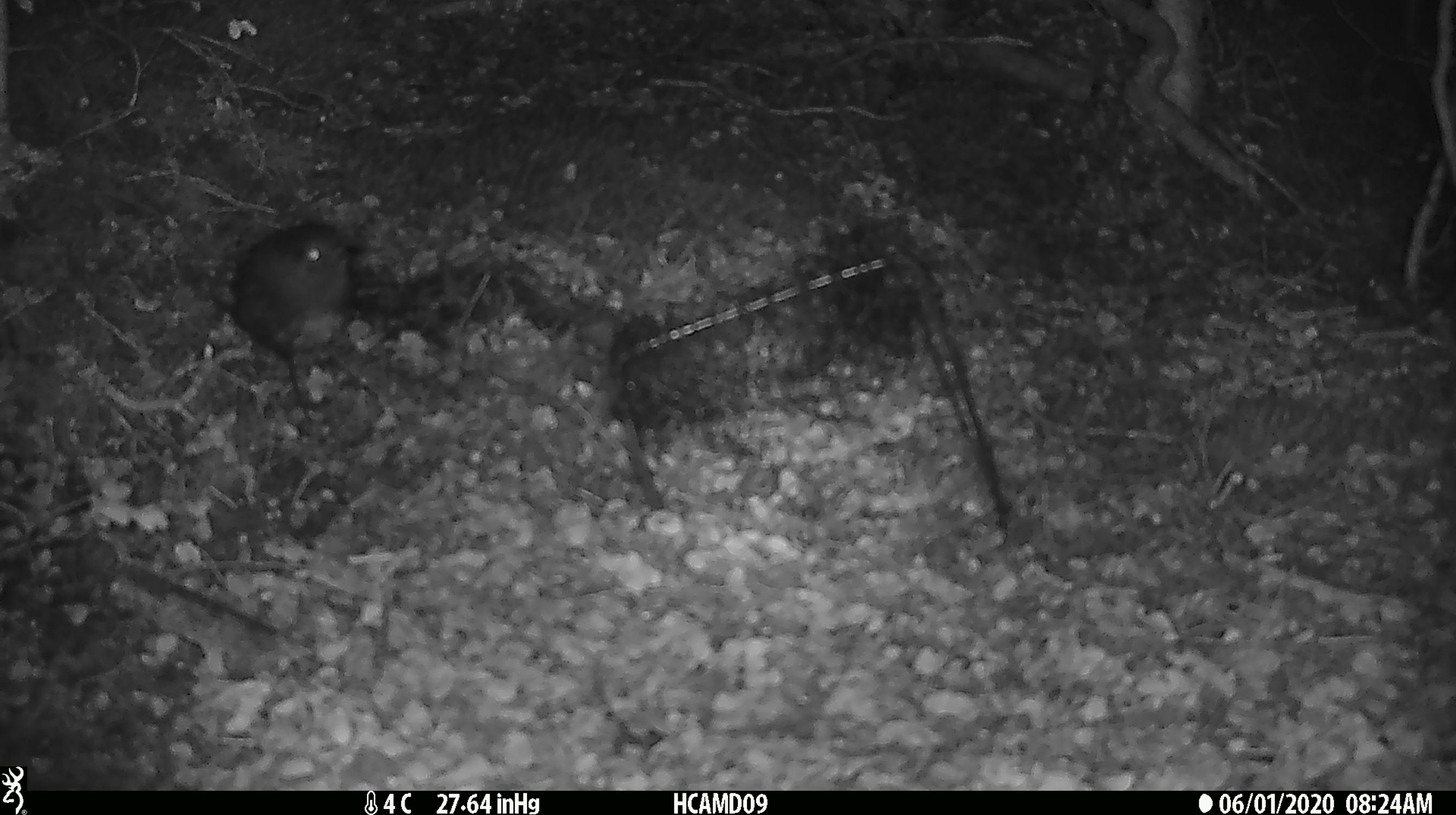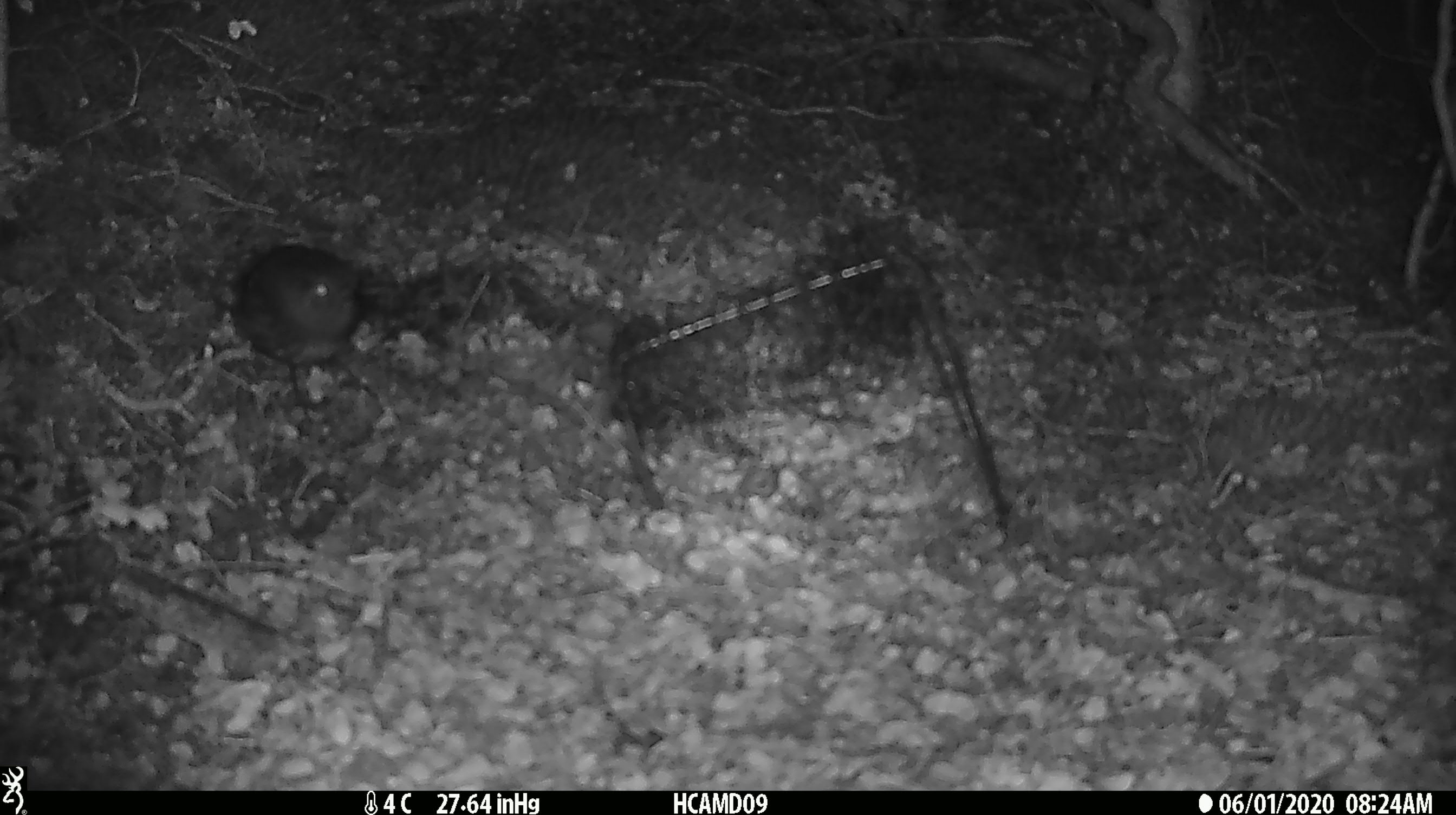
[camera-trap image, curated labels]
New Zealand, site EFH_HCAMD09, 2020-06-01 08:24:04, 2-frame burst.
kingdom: Animalia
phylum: Chordata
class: Aves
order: Passeriformes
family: Petroicidae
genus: Petroica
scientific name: Petroica australis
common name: new zealand robin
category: robin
Robin (new zealand robin) (Petroica australis).